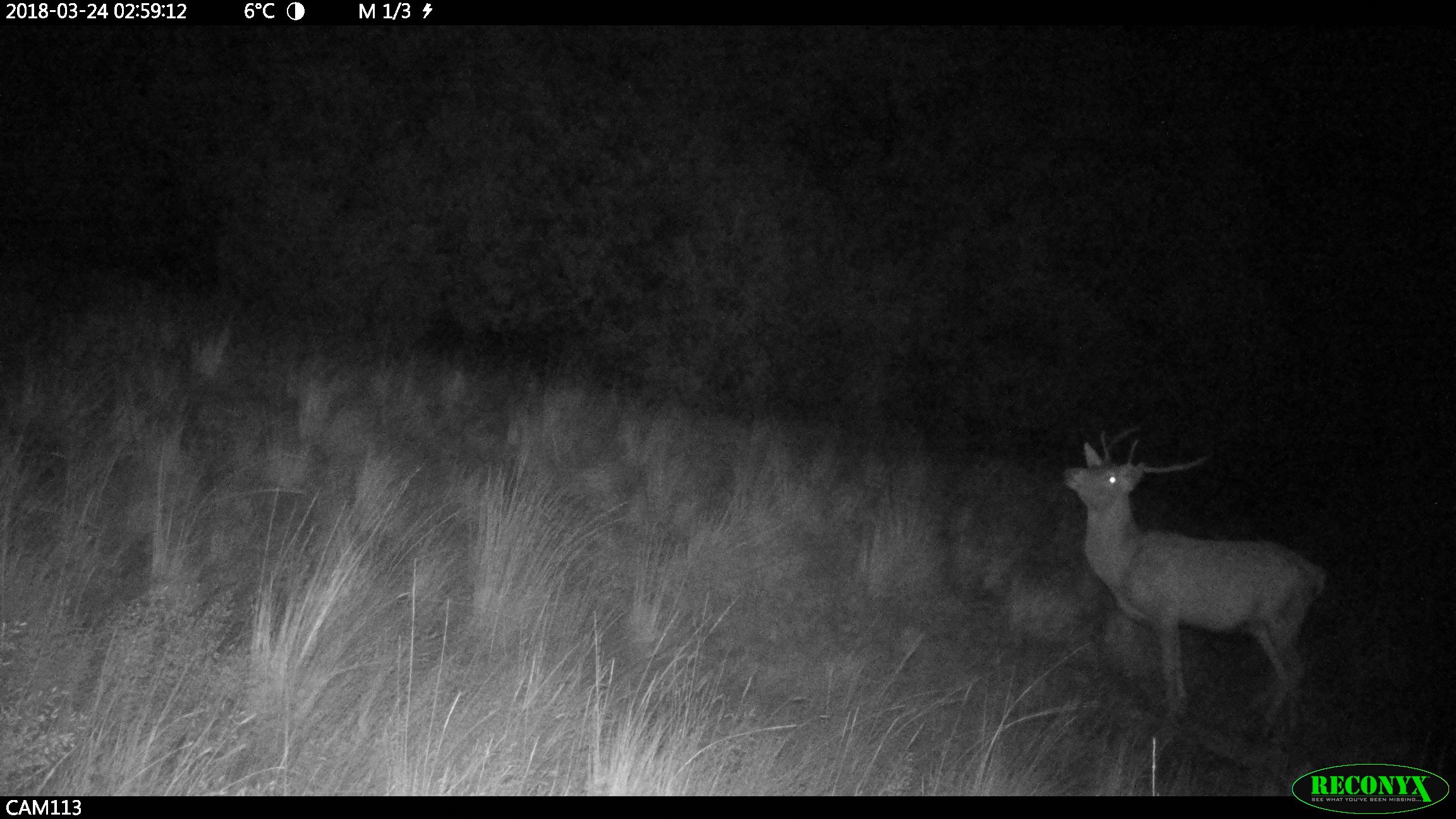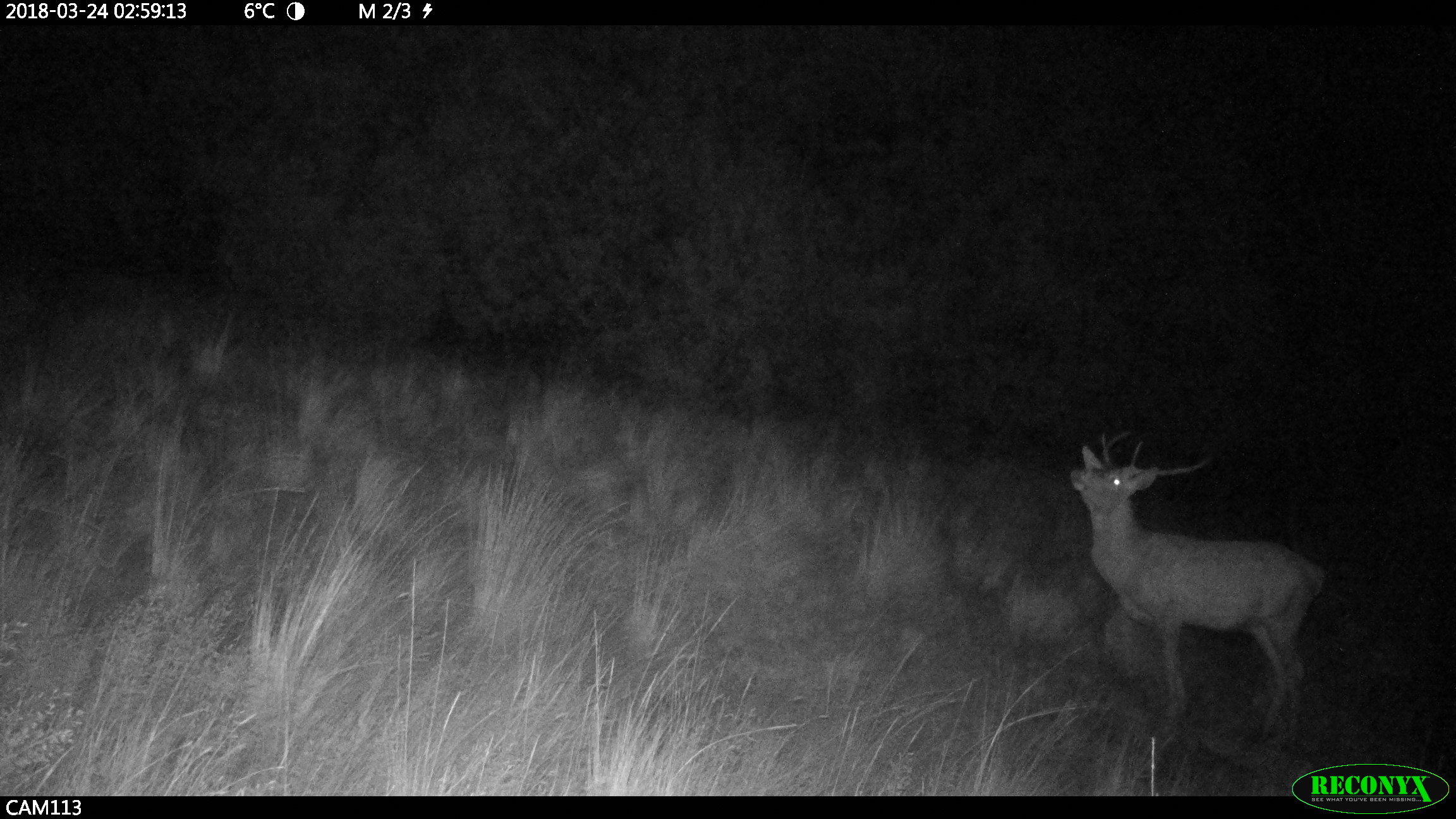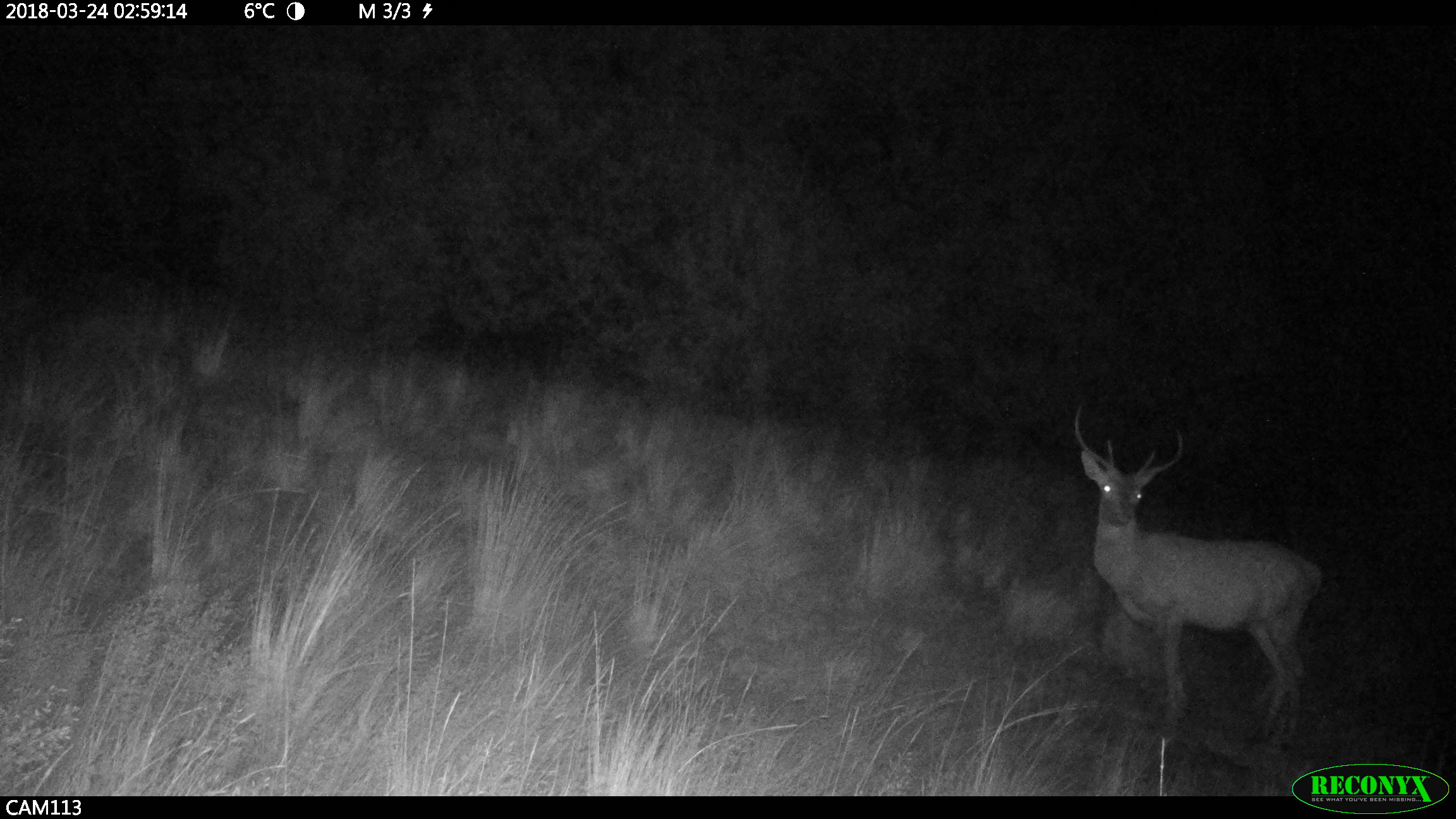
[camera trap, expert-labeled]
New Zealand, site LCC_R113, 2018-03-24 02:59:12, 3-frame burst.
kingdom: Animalia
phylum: Chordata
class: Mammalia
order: Artiodactyla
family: Cervidae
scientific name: Cervidae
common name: deer